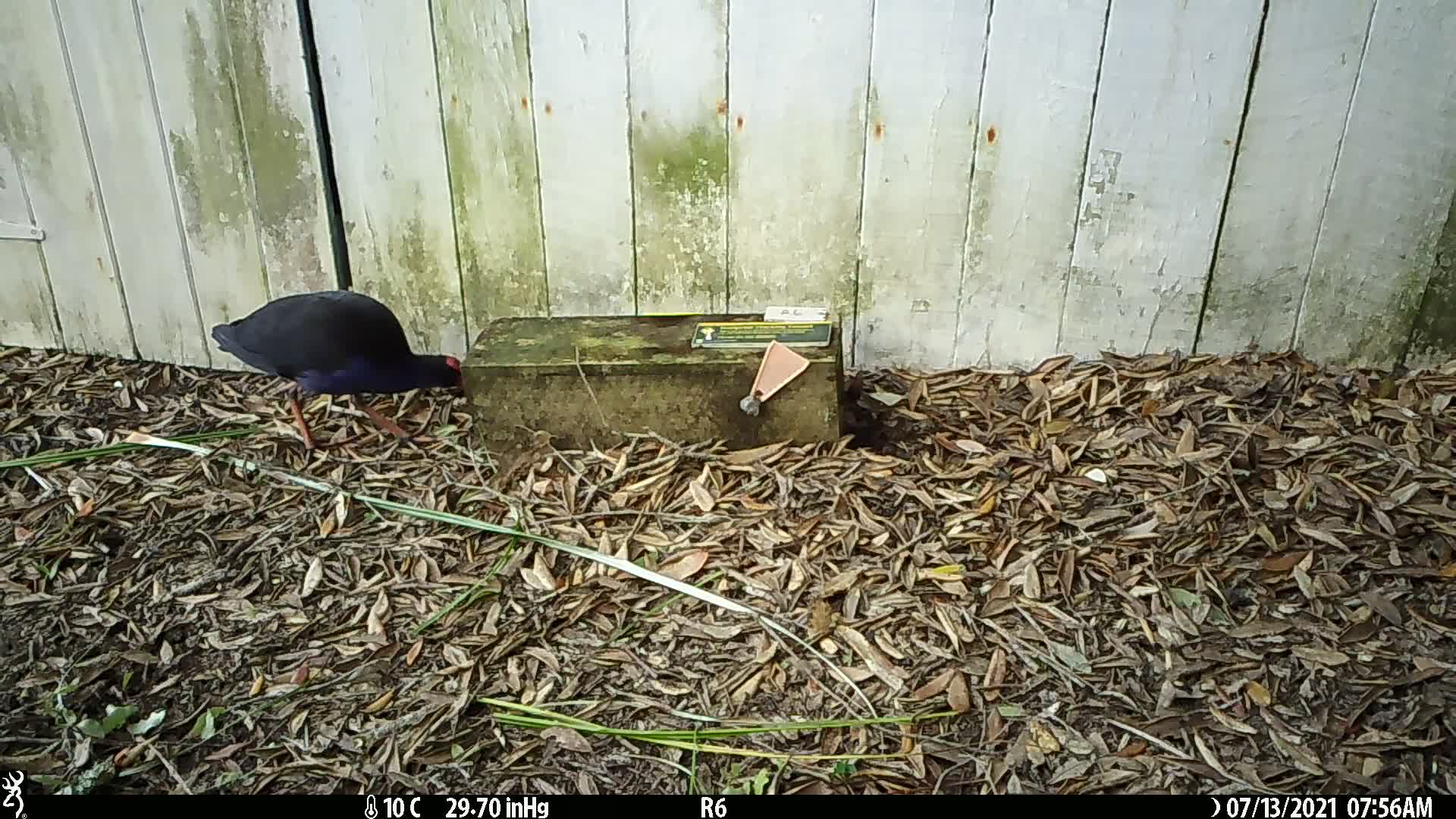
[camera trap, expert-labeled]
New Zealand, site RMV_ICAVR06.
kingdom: Animalia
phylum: Chordata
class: Aves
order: Gruiformes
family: Rallidae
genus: Porphyrio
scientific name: Porphyrio melanotus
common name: australasian swamphen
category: pukeko